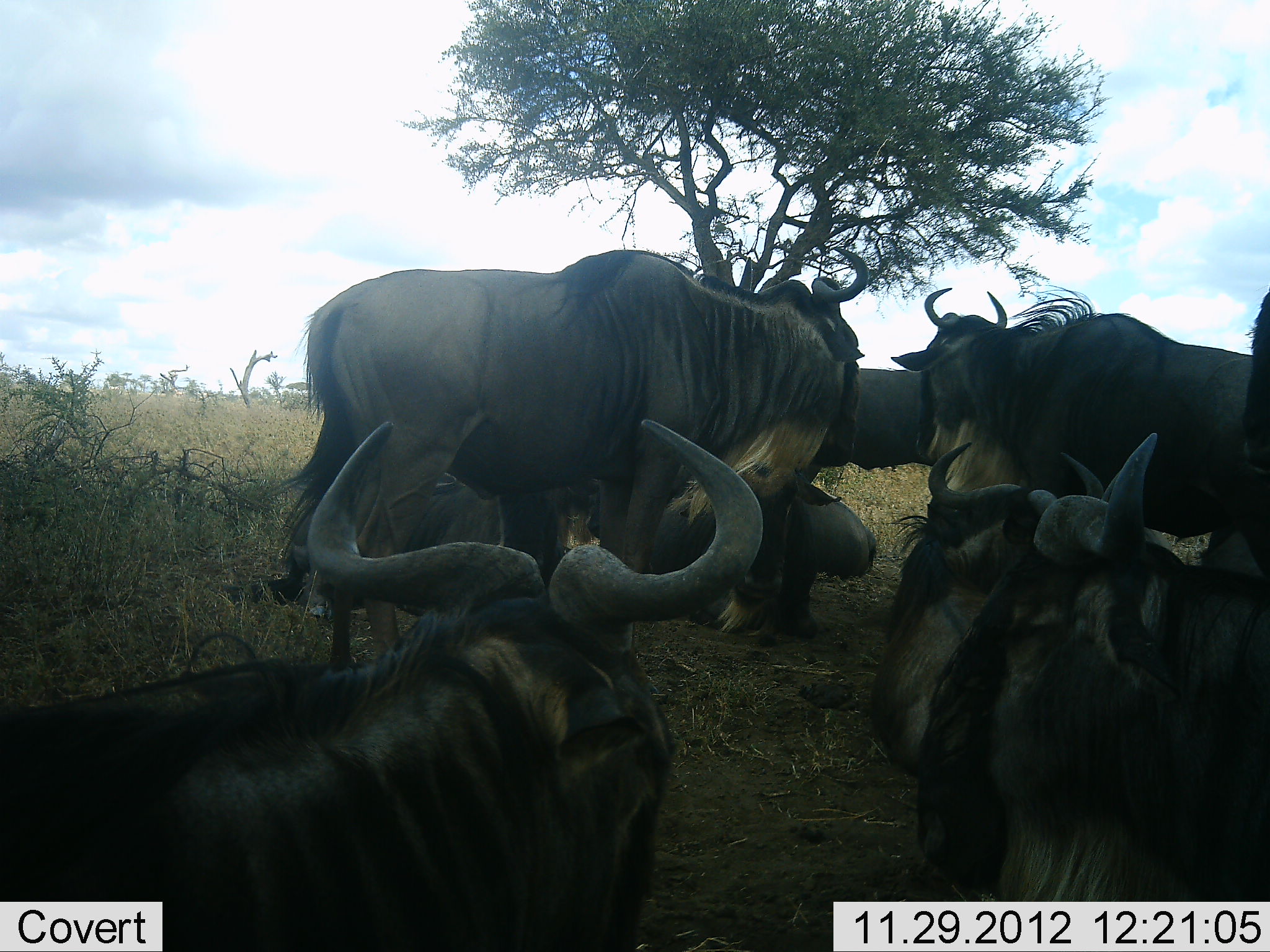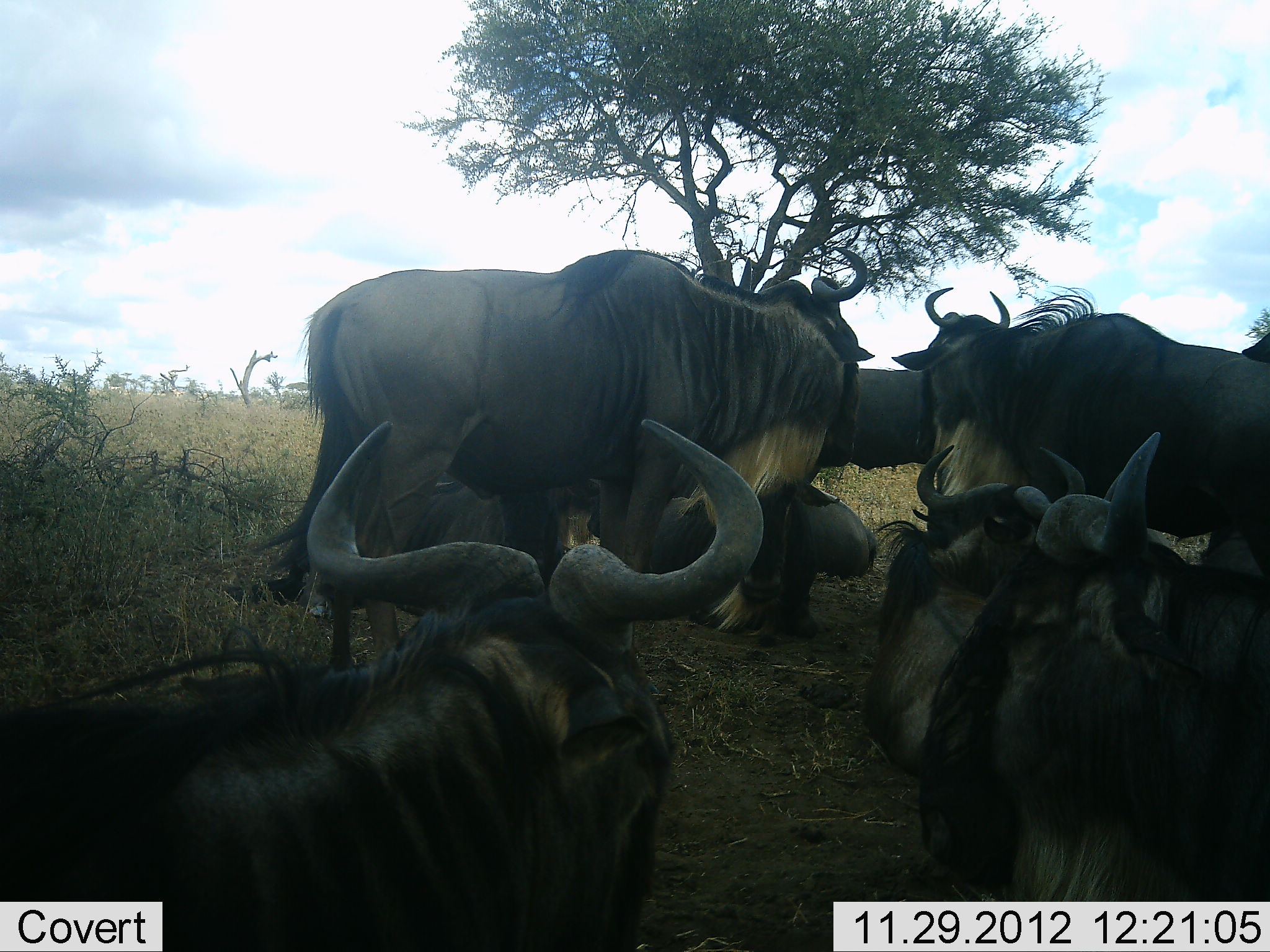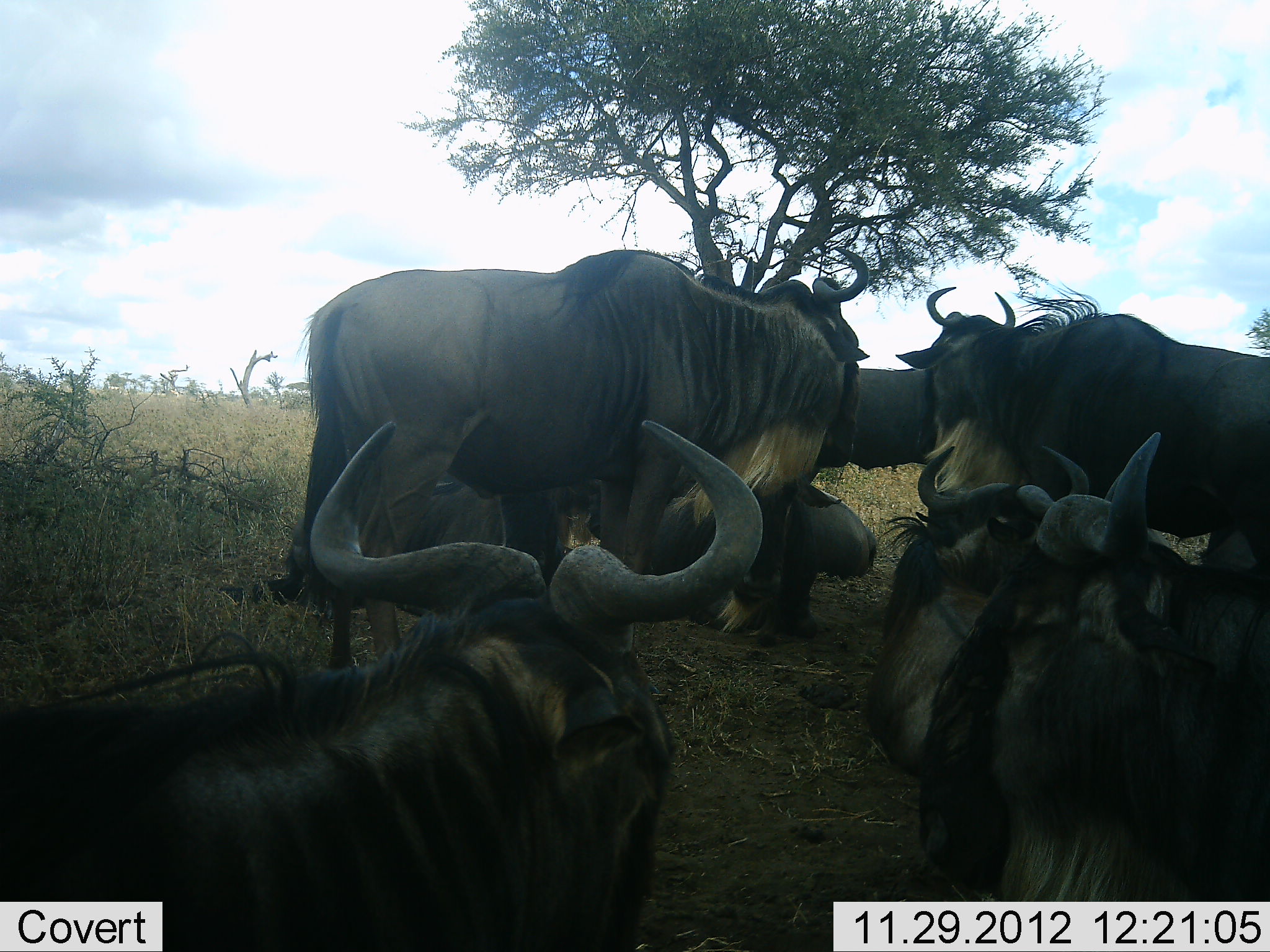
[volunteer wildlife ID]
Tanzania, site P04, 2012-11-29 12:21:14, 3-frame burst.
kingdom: Animalia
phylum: Chordata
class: Mammalia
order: Artiodactyla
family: Bovidae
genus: Connochaetes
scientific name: Connochaetes taurinus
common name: blue wildebeest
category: wildebeest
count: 8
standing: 80%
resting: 100%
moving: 0%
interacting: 20%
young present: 0%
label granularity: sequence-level